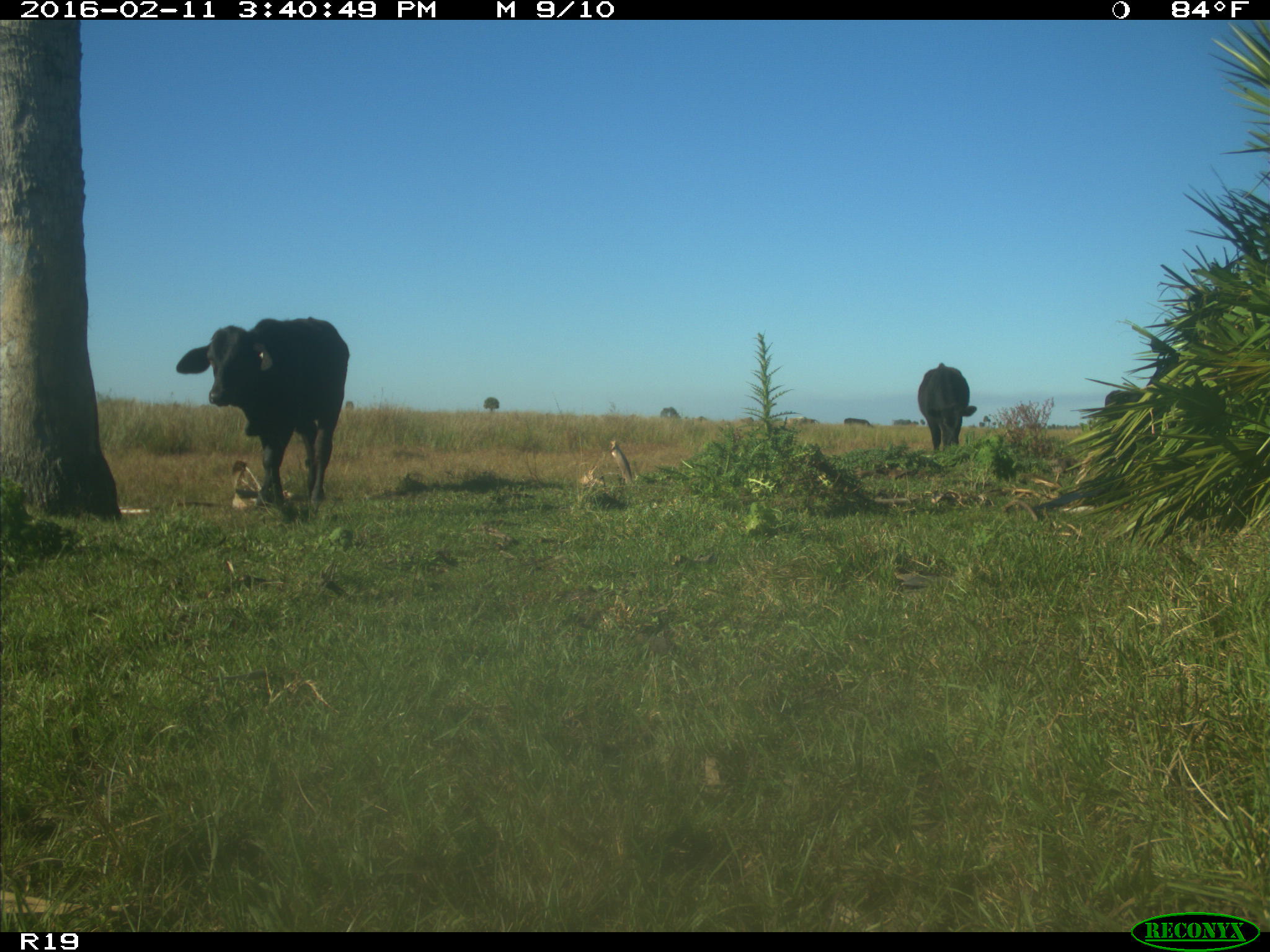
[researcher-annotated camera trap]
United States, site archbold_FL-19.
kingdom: Animalia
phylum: Chordata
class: Mammalia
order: Artiodactyla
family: Bovidae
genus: Bos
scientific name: Bos taurus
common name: domestic cow